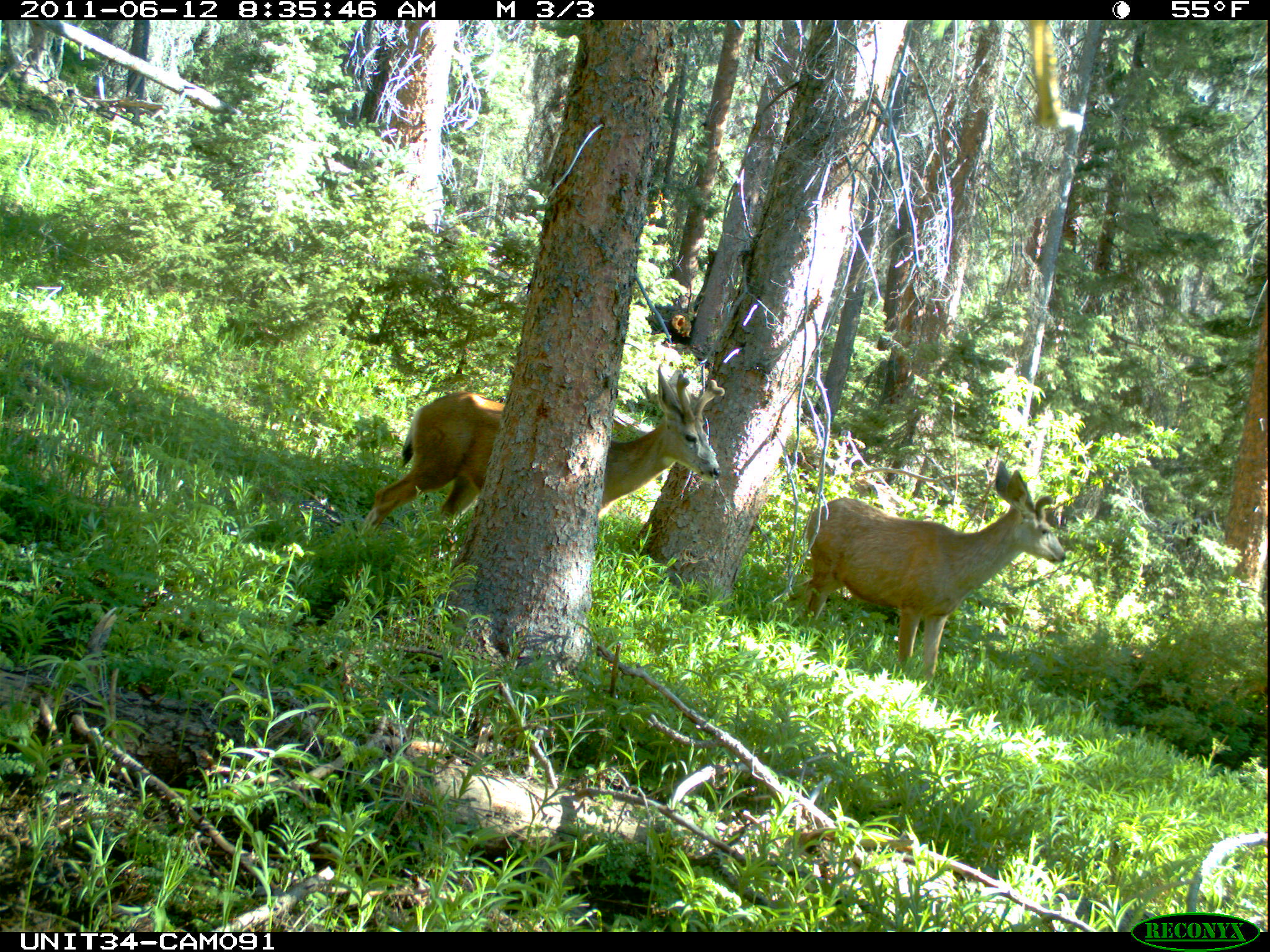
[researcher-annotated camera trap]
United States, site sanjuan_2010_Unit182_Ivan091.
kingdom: Animalia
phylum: Chordata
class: Mammalia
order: Artiodactyla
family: Cervidae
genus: Odocoileus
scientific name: Odocoileus hemionus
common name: mule deer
Odocoileus hemionus (mule deer).